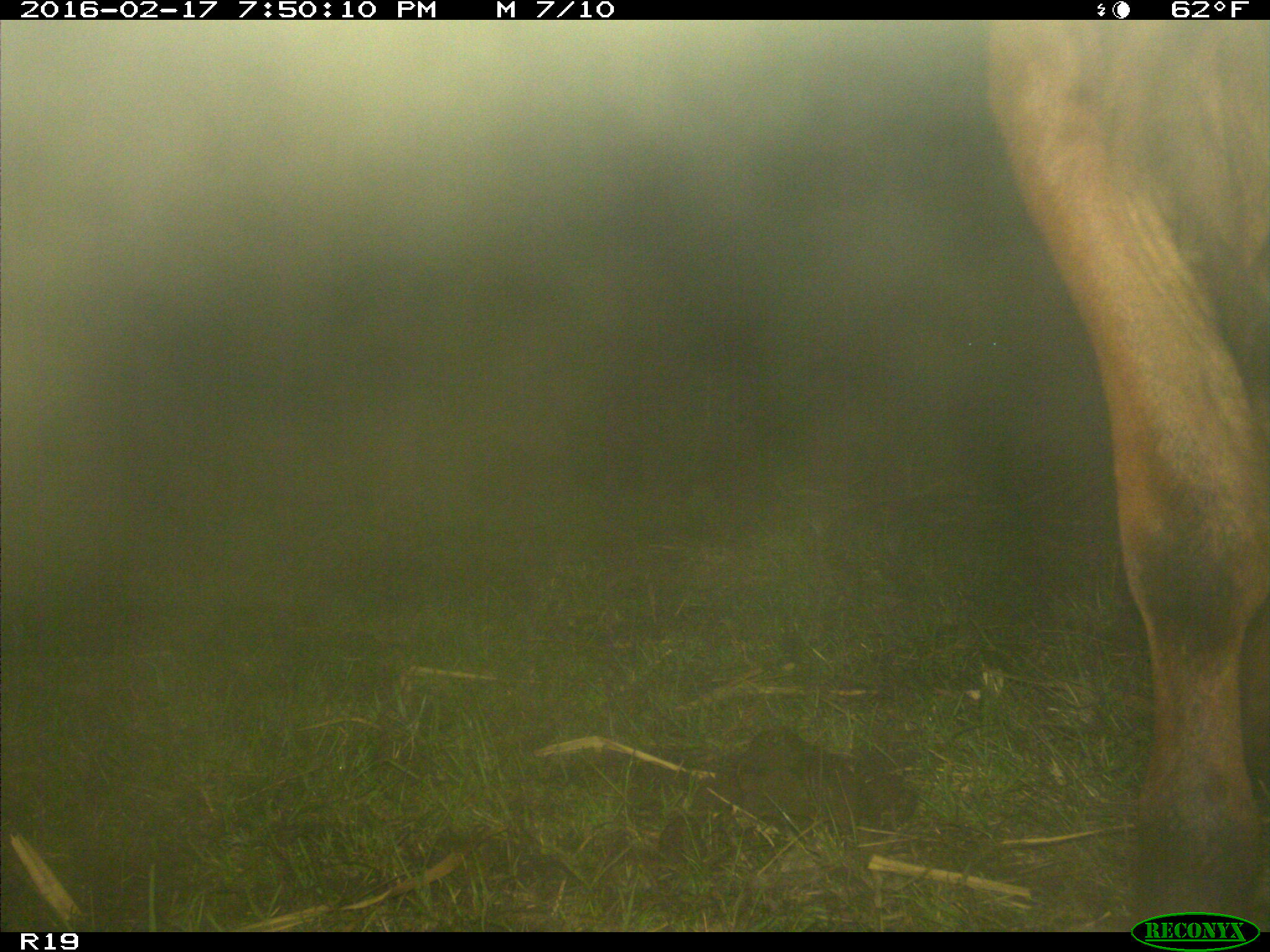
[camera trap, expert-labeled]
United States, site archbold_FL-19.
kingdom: Animalia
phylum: Chordata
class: Mammalia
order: Artiodactyla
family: Bovidae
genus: Bos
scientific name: Bos taurus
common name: domestic cow